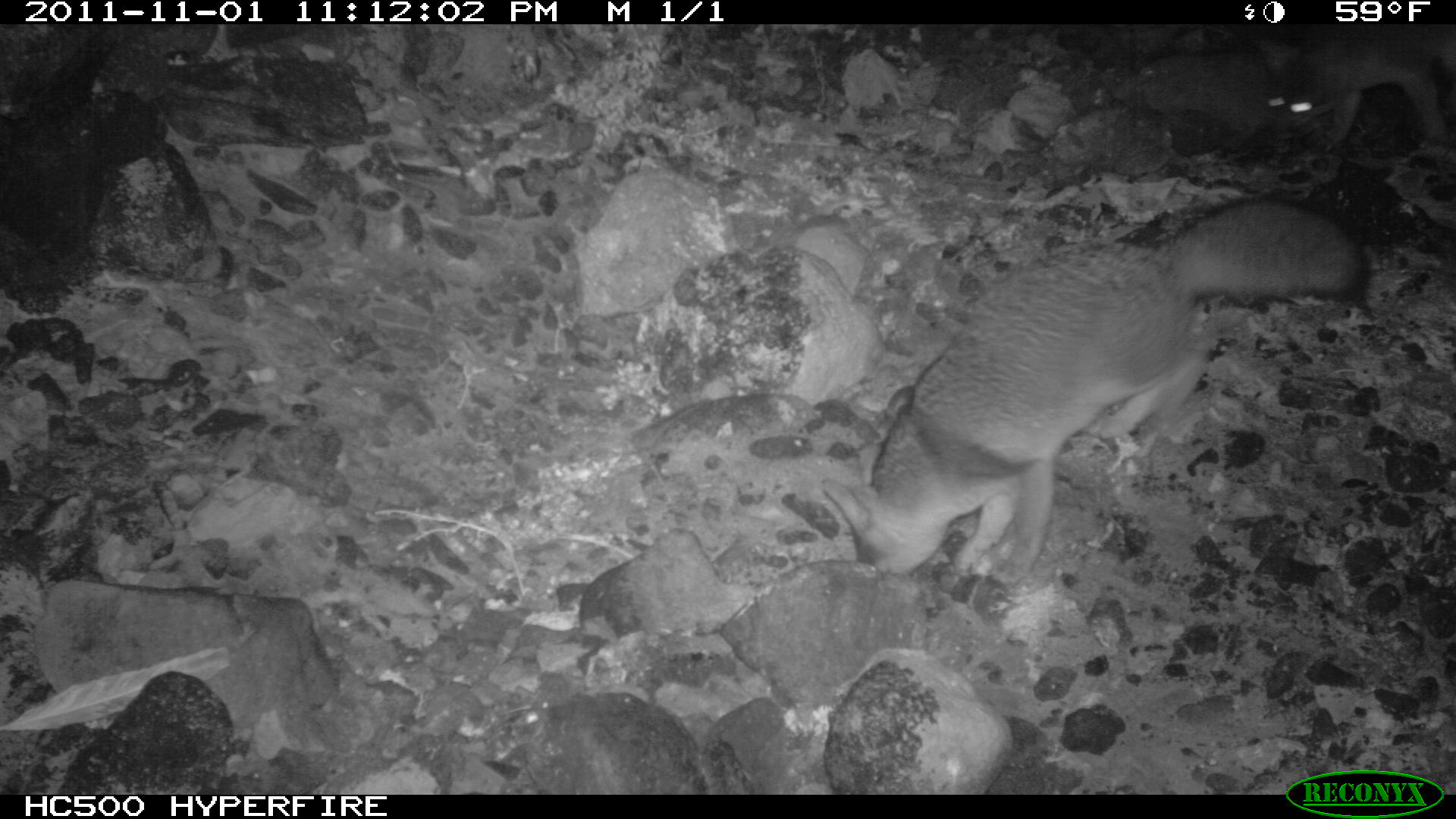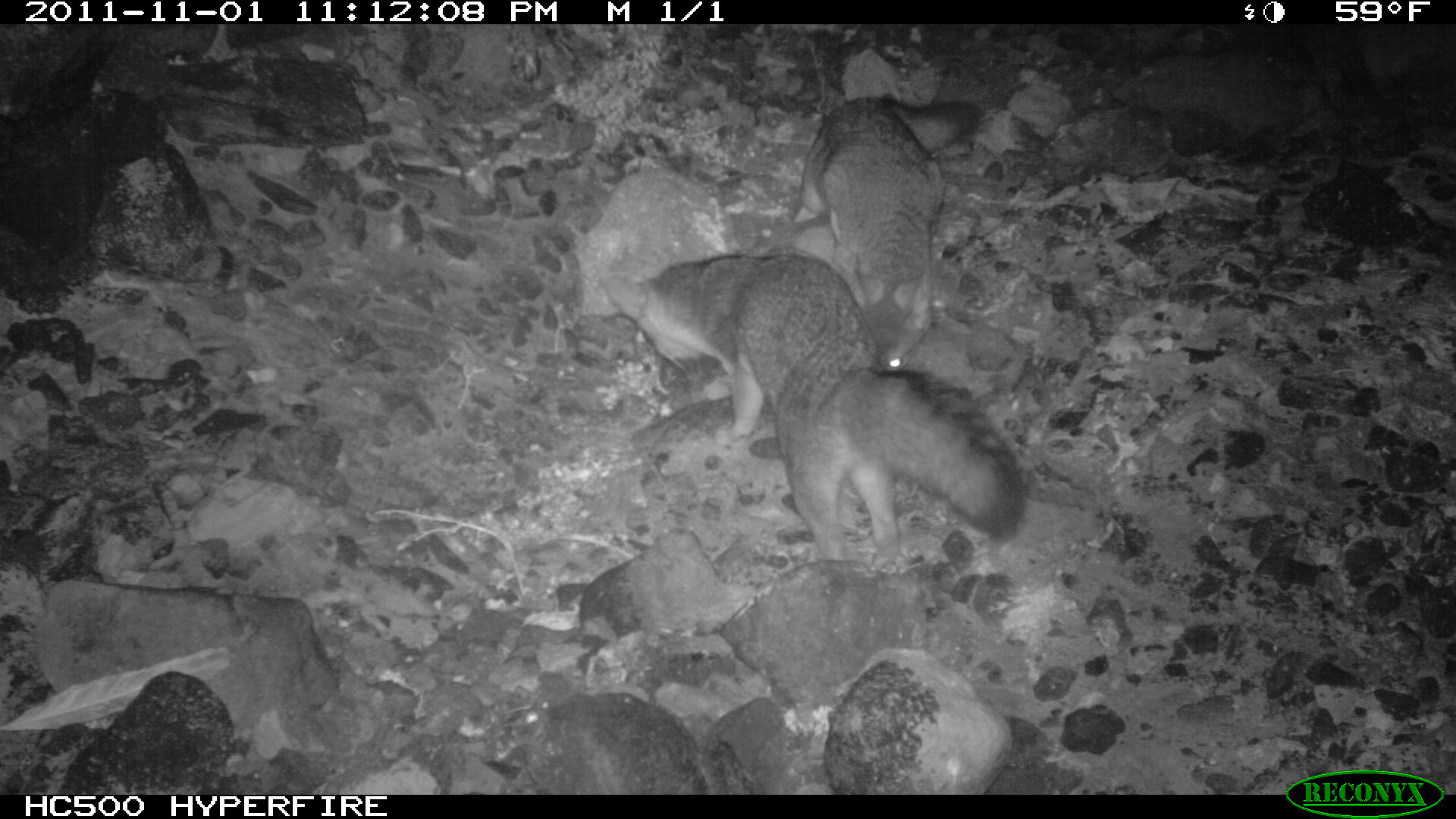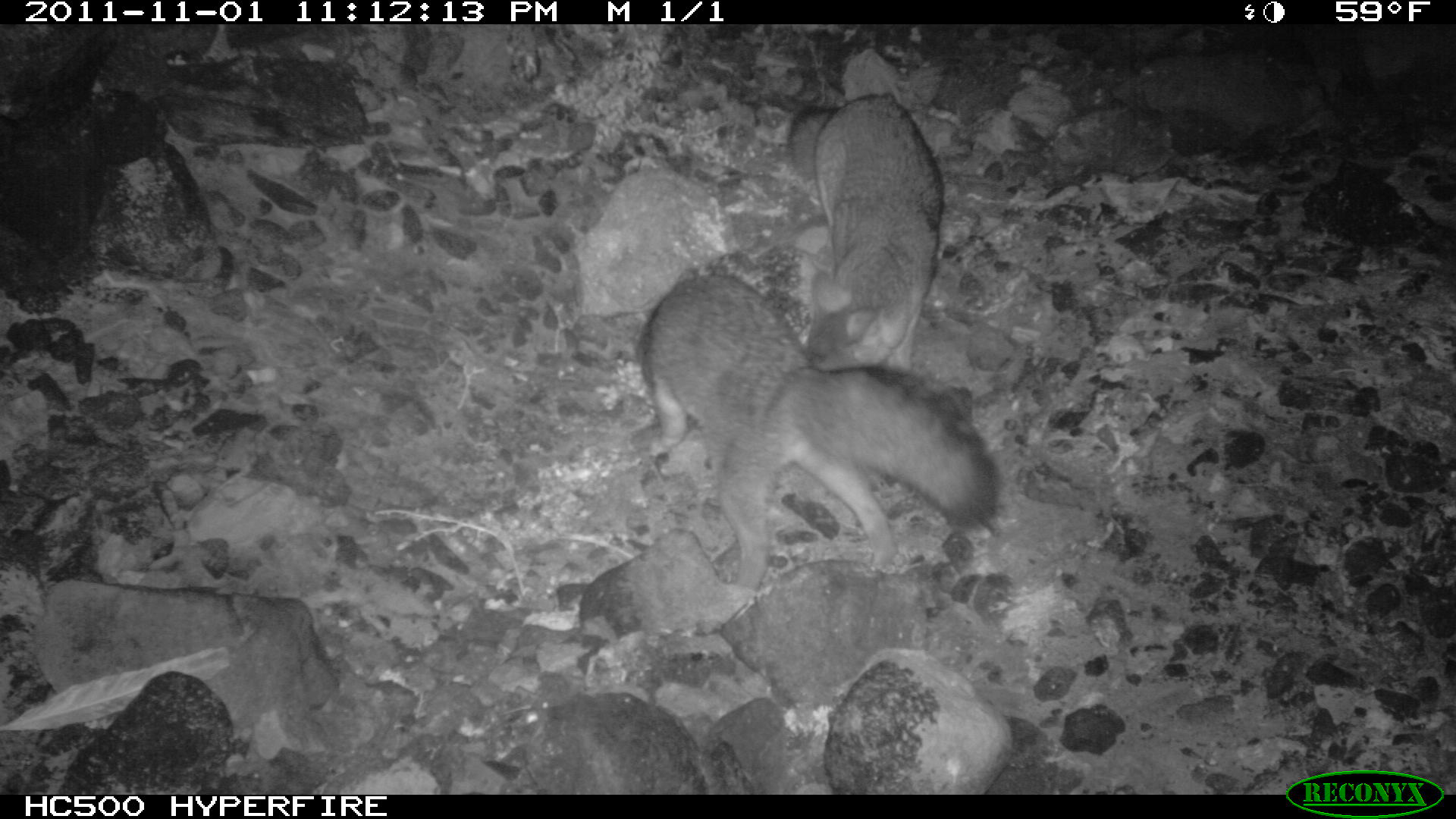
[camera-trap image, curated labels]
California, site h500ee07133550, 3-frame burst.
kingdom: Animalia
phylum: Chordata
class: Mammalia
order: Carnivora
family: Canidae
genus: Urocyon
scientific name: Urocyon littoralis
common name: island fox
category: fox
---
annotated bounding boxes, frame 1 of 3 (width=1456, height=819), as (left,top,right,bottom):
fox: (821,198,1369,585)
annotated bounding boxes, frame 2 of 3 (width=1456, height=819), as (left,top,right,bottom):
fox: (599,253,1027,569); (800,97,982,371)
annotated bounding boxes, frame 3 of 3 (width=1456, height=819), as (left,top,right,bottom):
fox: (636,273,997,591); (786,93,943,378)